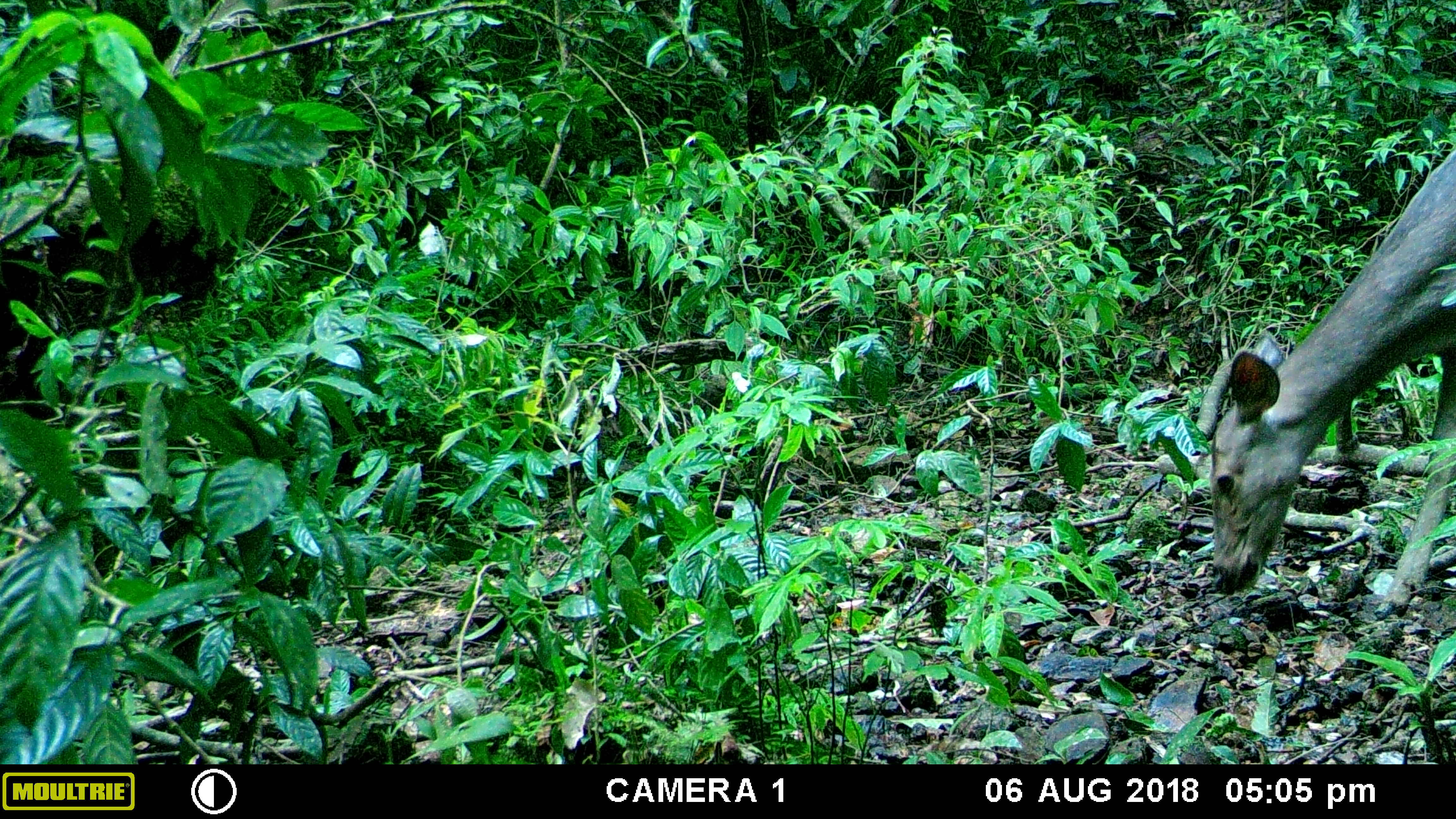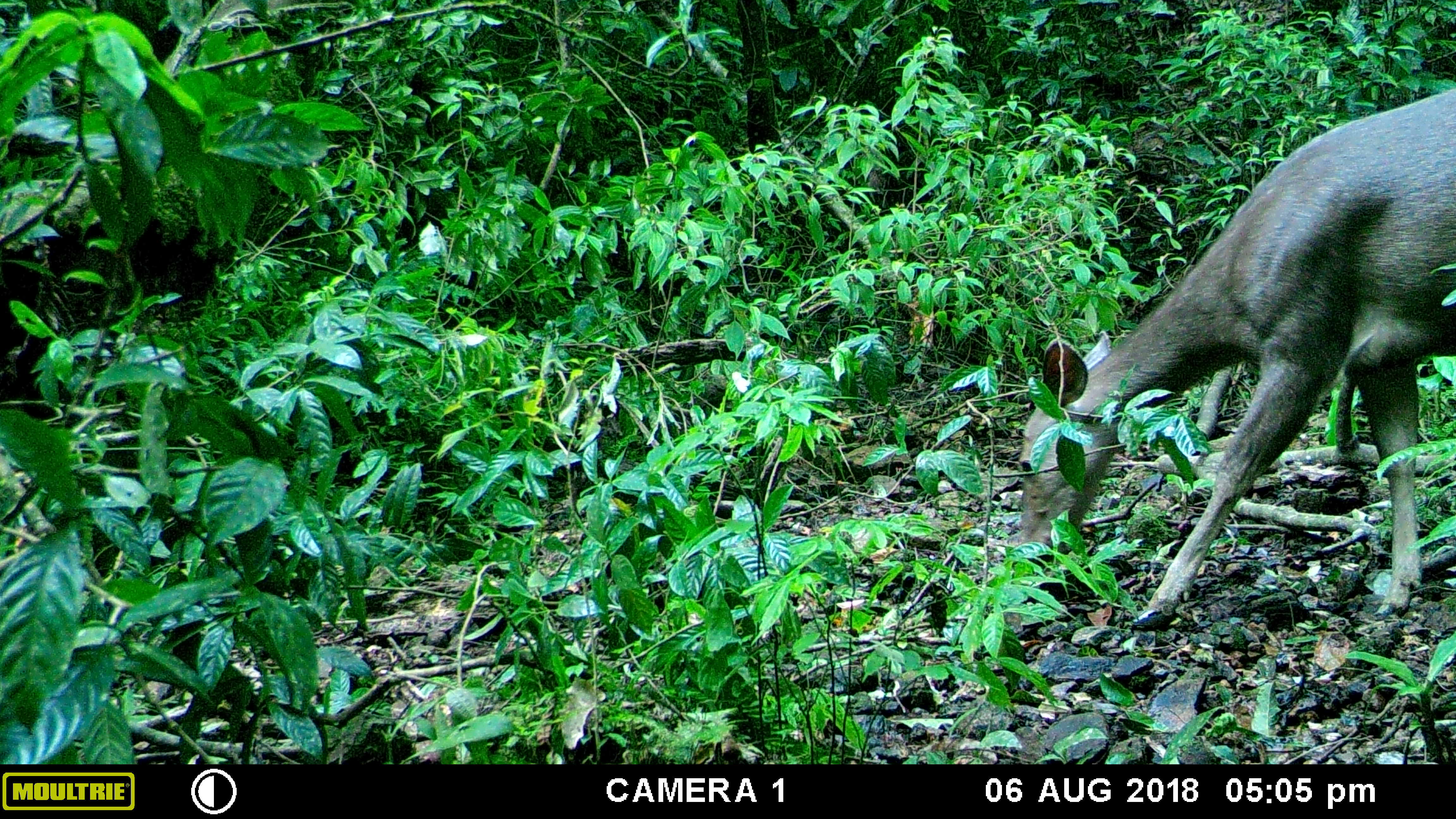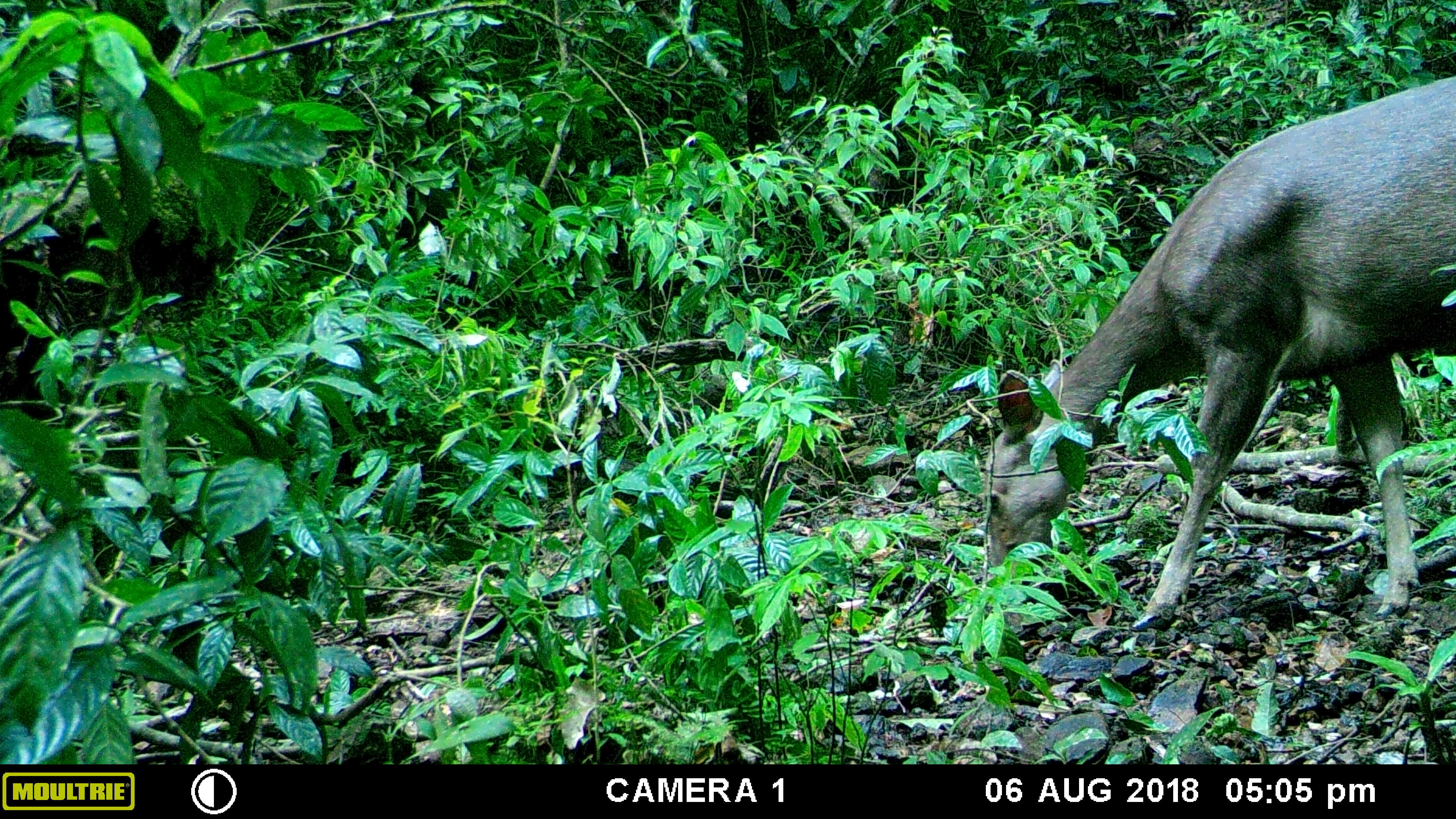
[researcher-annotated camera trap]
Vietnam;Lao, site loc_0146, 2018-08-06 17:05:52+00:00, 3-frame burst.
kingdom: Animalia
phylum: Chordata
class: Mammalia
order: Artiodactyla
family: Cervidae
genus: Rusa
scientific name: Rusa unicolor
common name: sambar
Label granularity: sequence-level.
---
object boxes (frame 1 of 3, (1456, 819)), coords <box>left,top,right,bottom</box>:
sambar: <box>1206,141,1456,620</box>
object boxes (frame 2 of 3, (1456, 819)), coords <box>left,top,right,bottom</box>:
sambar: <box>1008,82,1456,629</box>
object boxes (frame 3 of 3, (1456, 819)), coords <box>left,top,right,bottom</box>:
sambar: <box>984,72,1456,633</box>